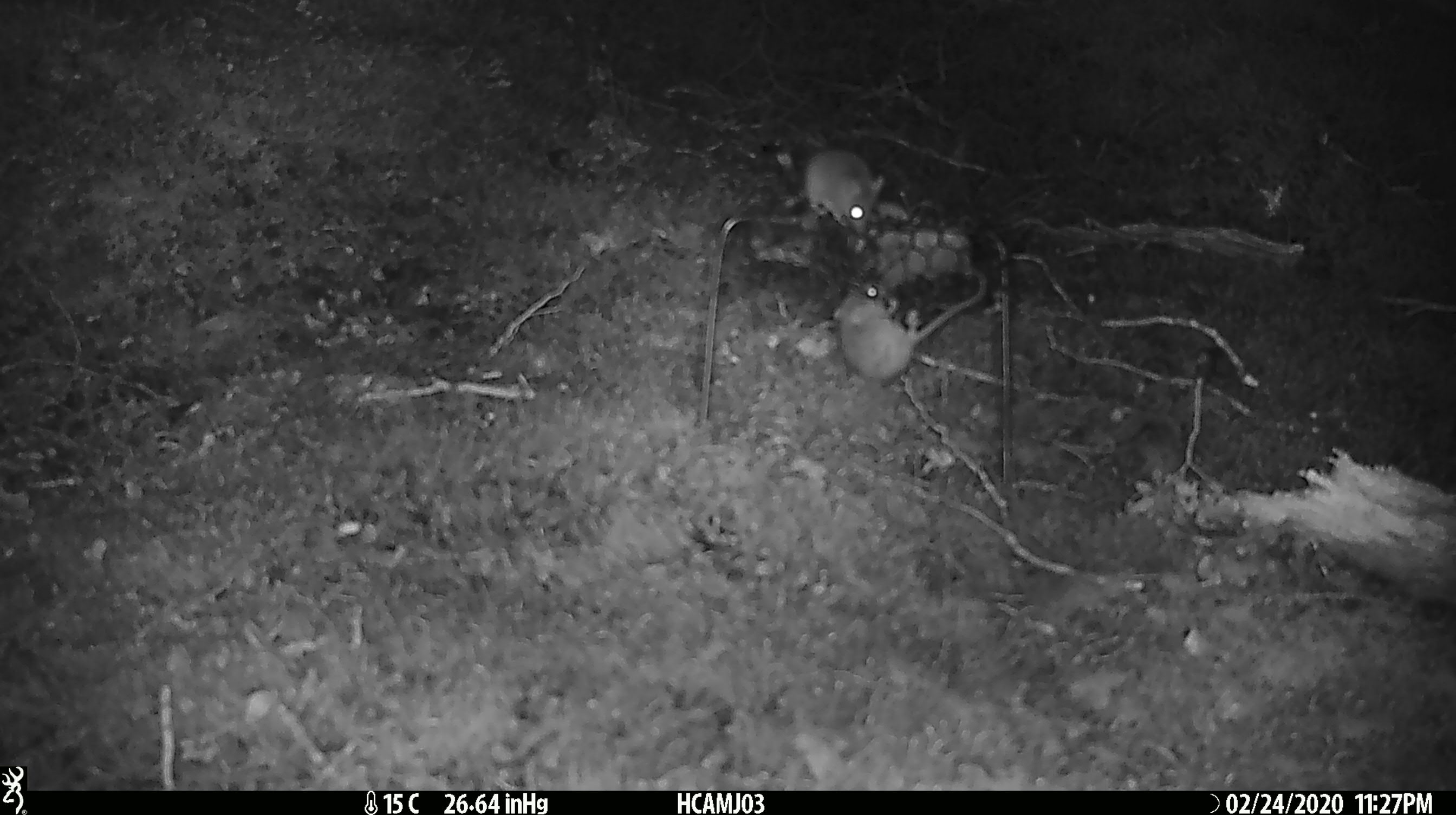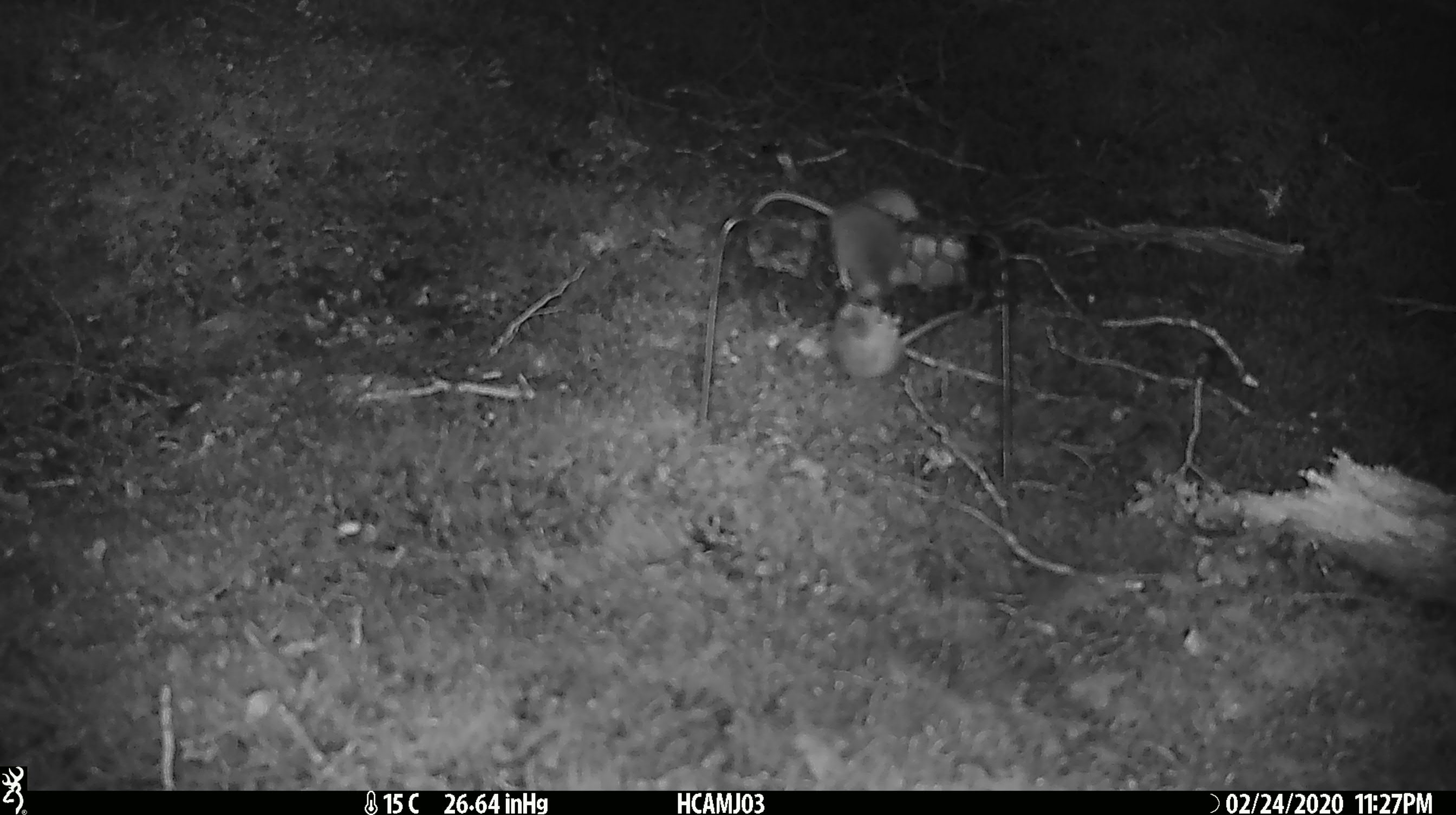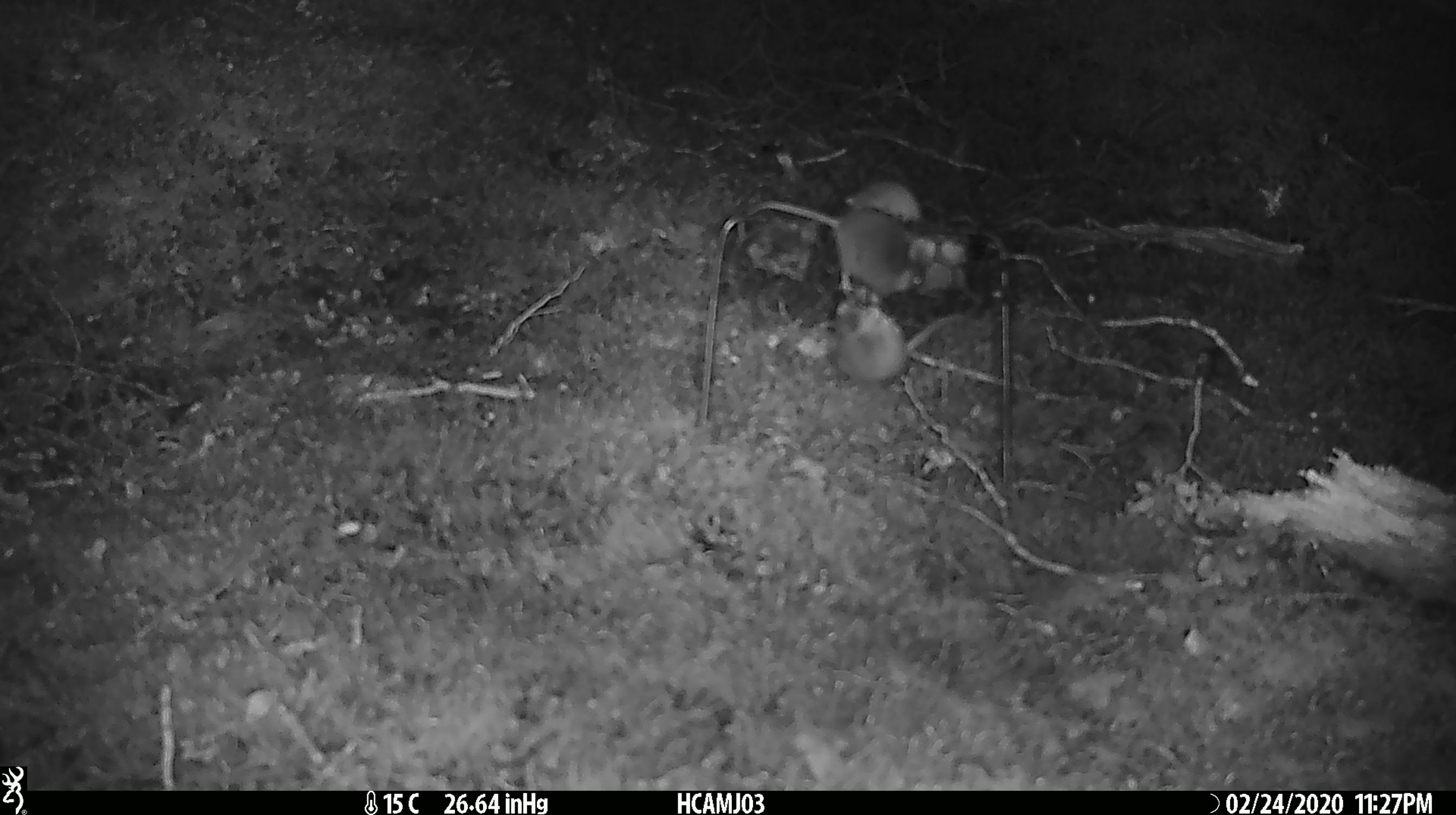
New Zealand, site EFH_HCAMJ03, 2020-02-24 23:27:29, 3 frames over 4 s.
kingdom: Animalia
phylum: Chordata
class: Mammalia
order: Rodentia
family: Muridae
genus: Mus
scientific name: Mus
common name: mouse